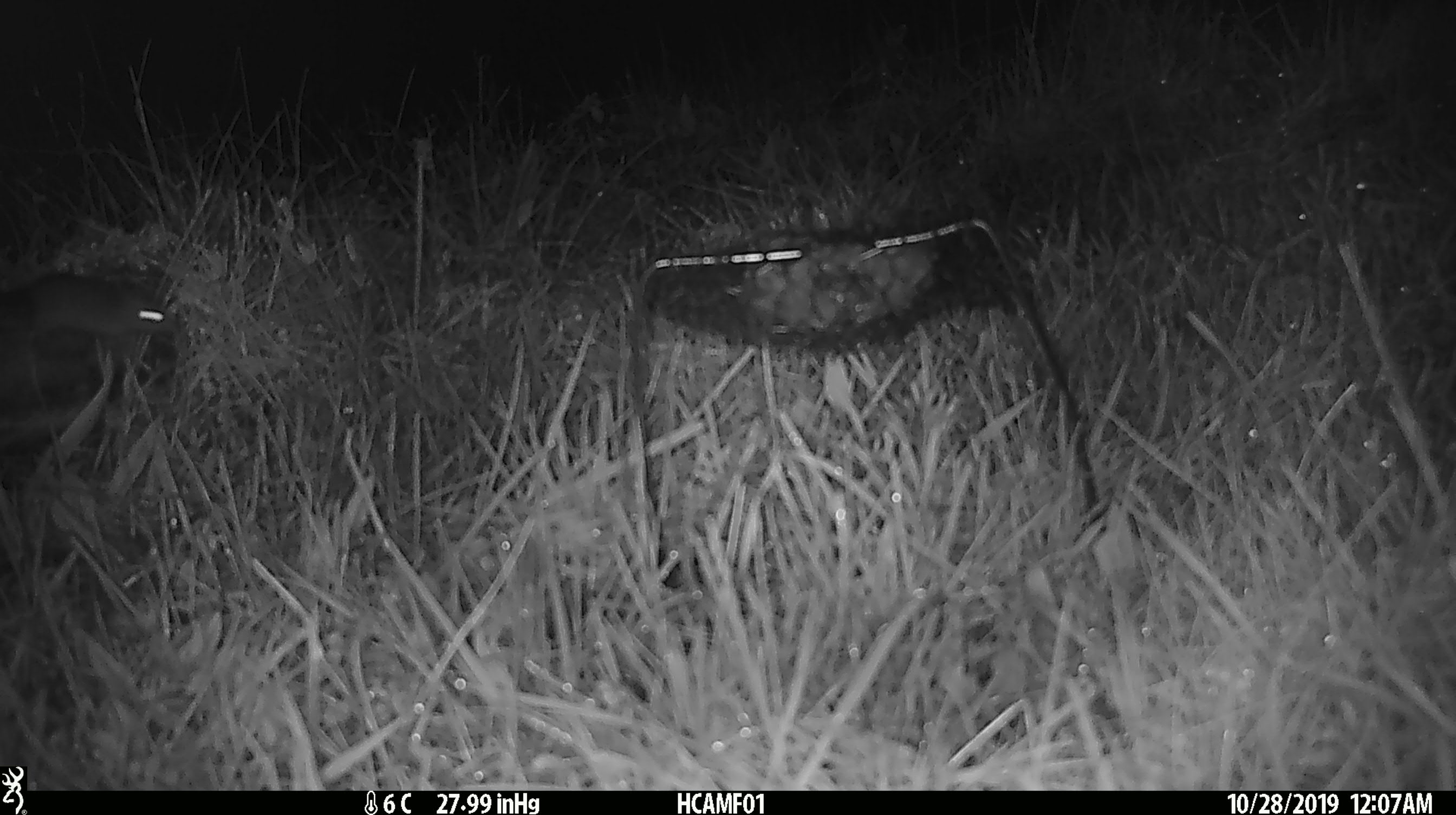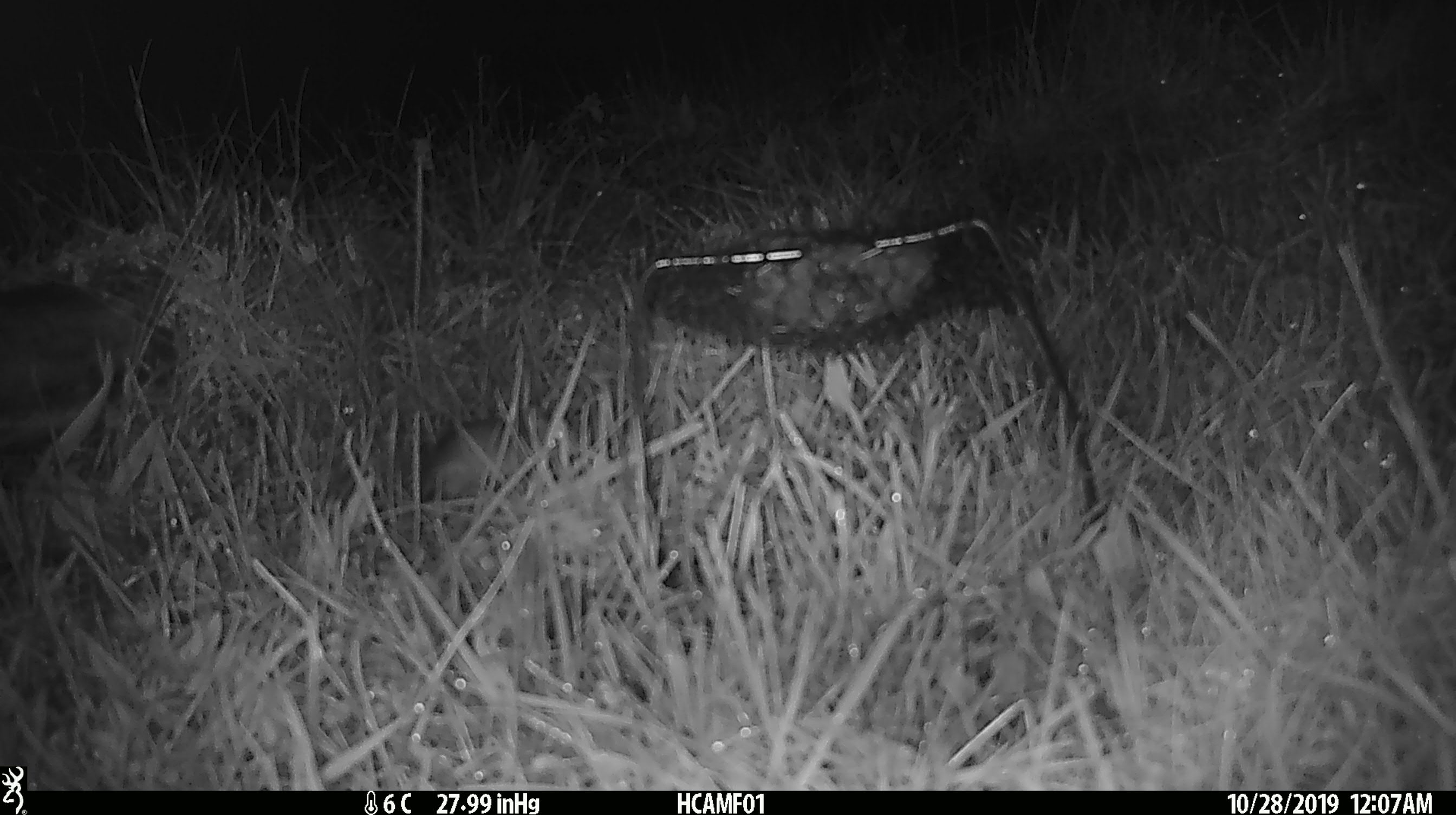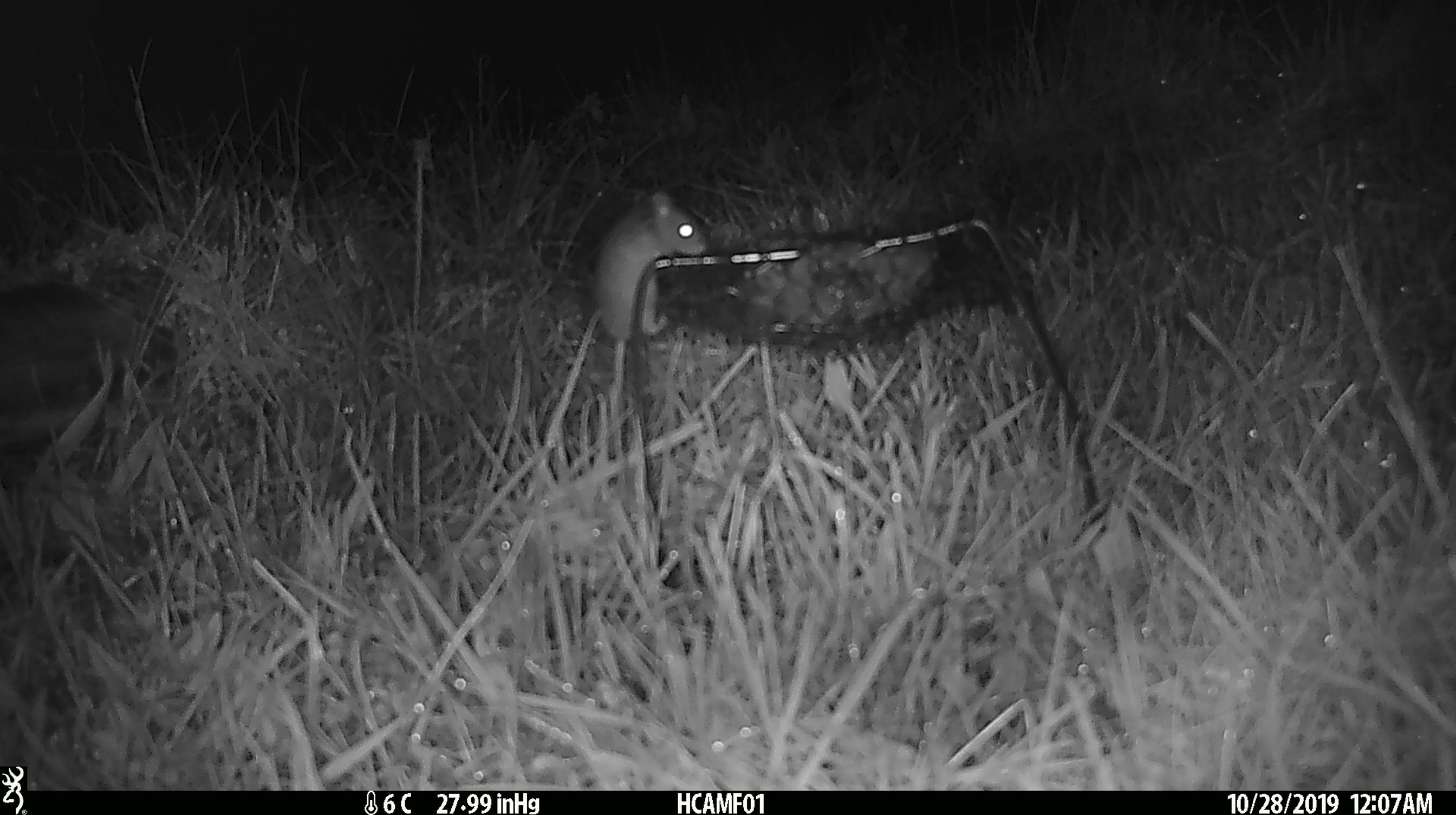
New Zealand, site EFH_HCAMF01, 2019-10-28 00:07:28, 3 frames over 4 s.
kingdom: Animalia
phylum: Chordata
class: Mammalia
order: Rodentia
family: Muridae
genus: Mus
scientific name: Mus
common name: mouse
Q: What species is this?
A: Mouse (Mus).